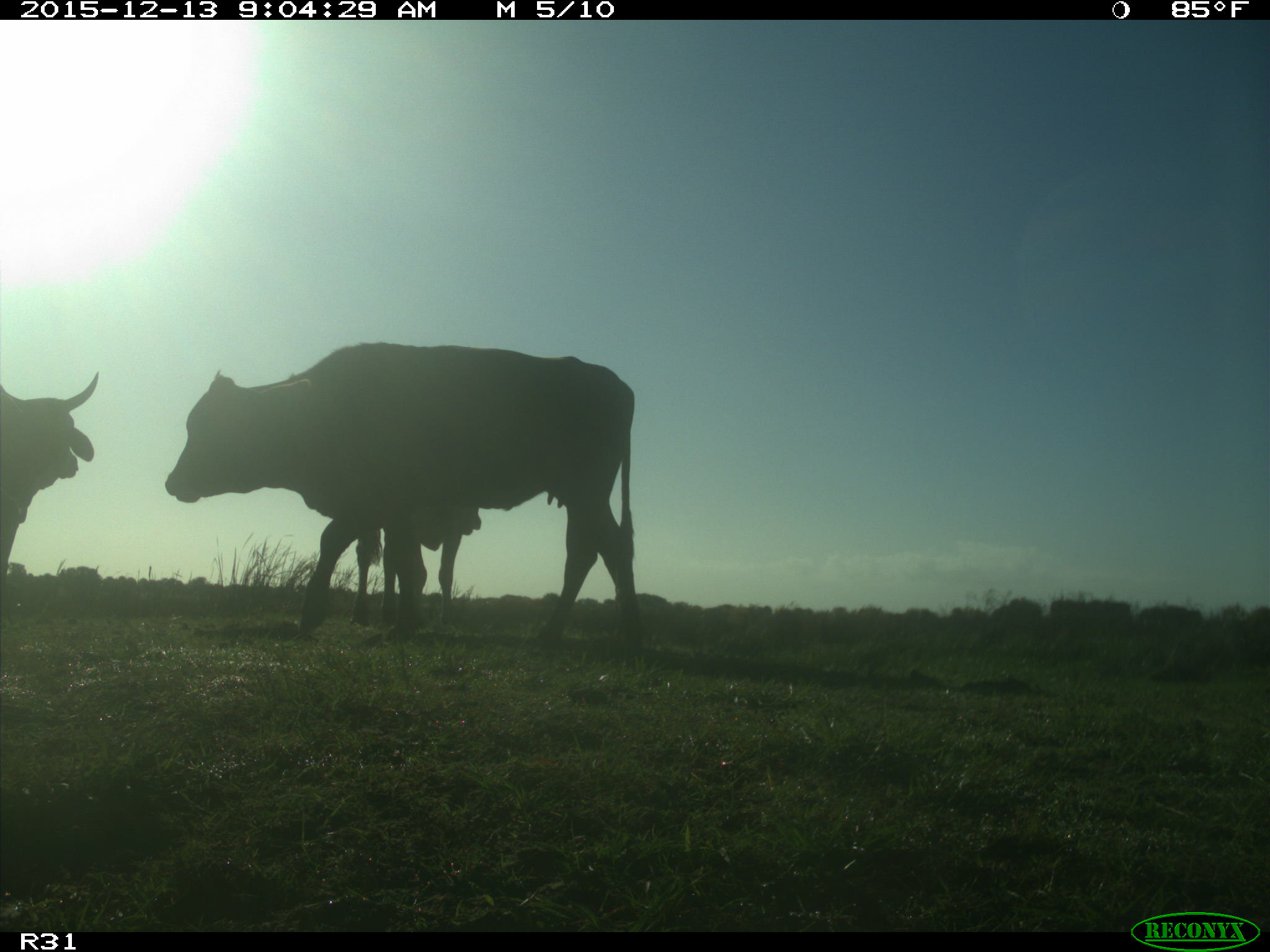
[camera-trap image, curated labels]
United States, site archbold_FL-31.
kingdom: Animalia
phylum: Chordata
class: Mammalia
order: Artiodactyla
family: Bovidae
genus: Bos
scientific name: Bos taurus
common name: domestic cow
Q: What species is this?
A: Bos taurus (domestic cow).